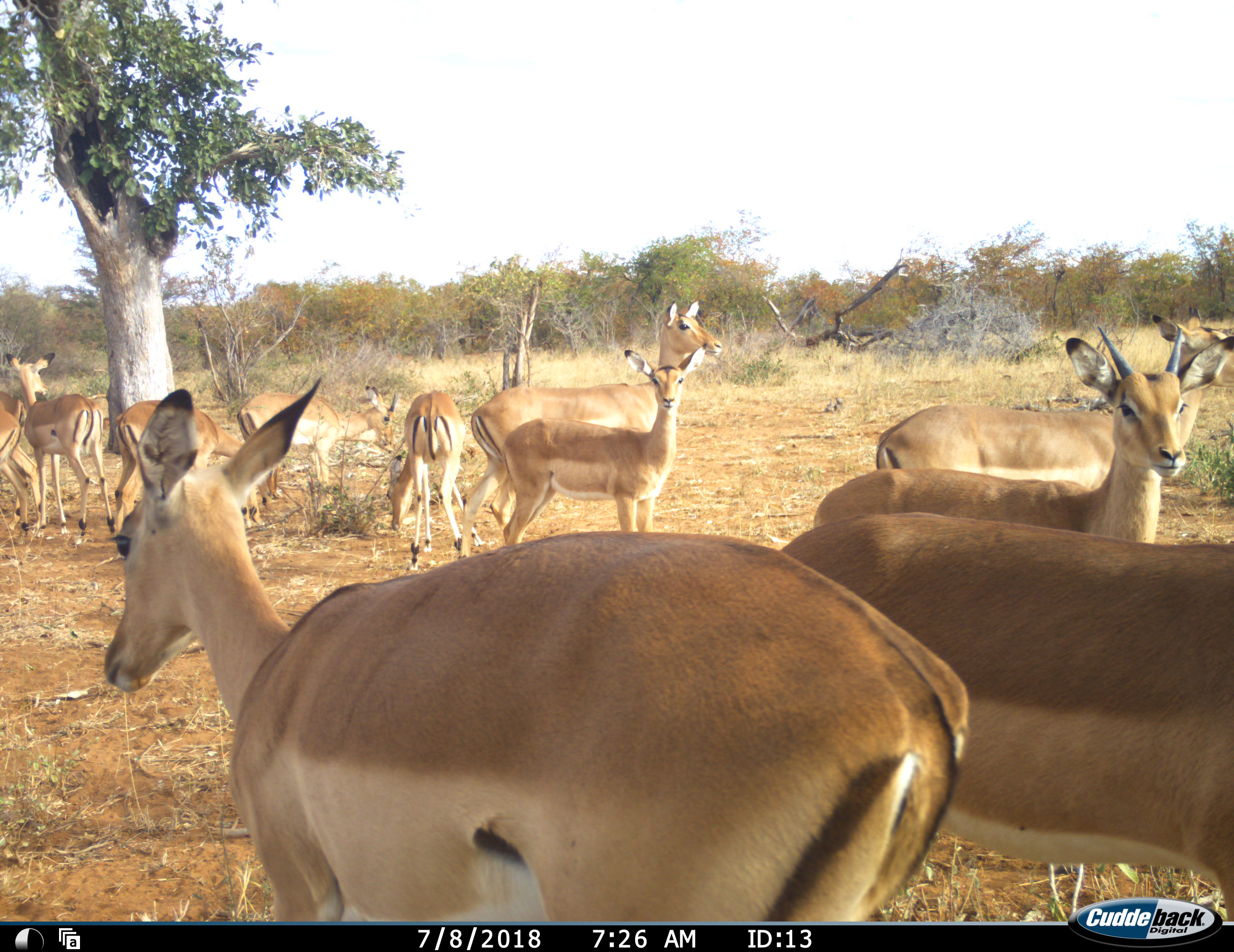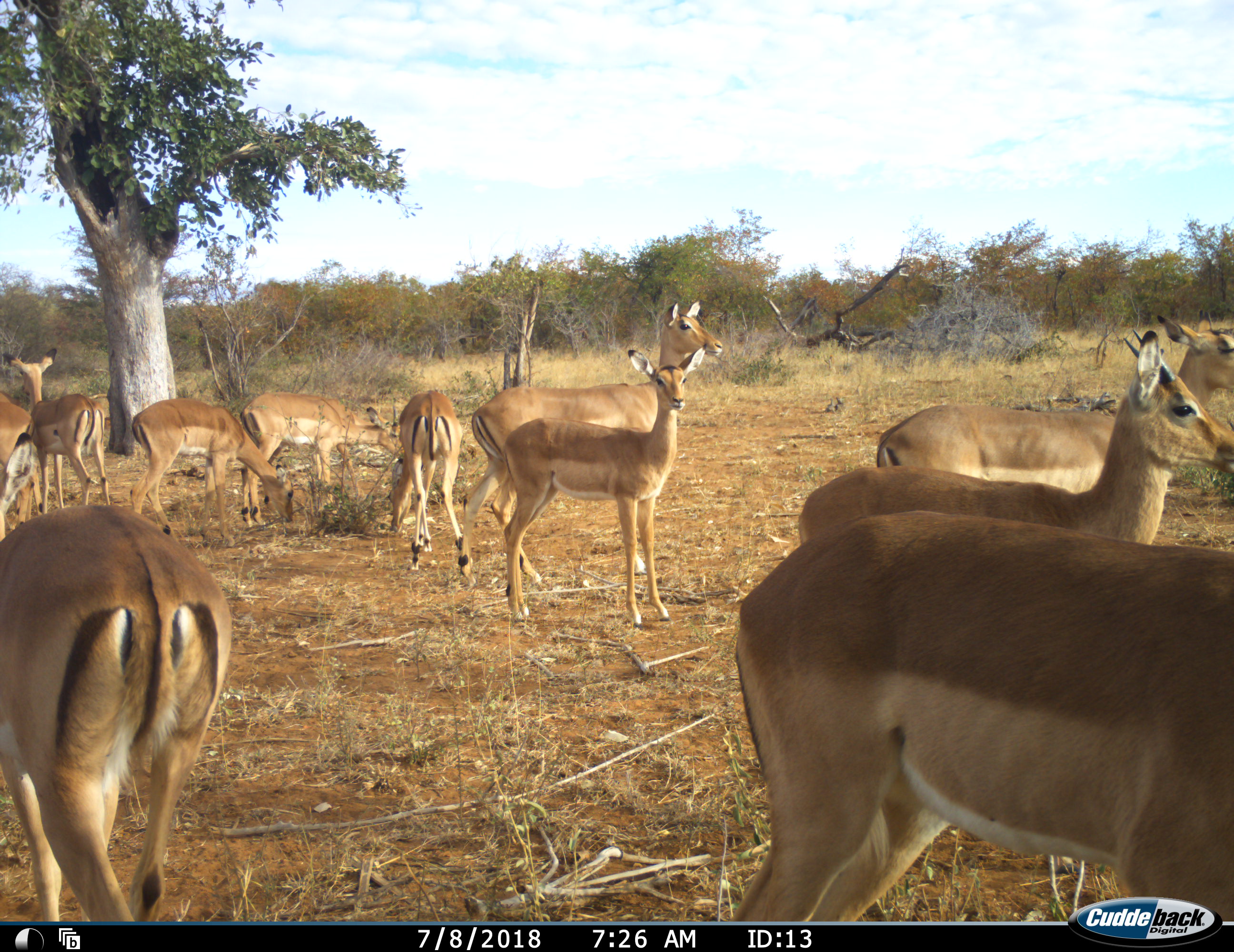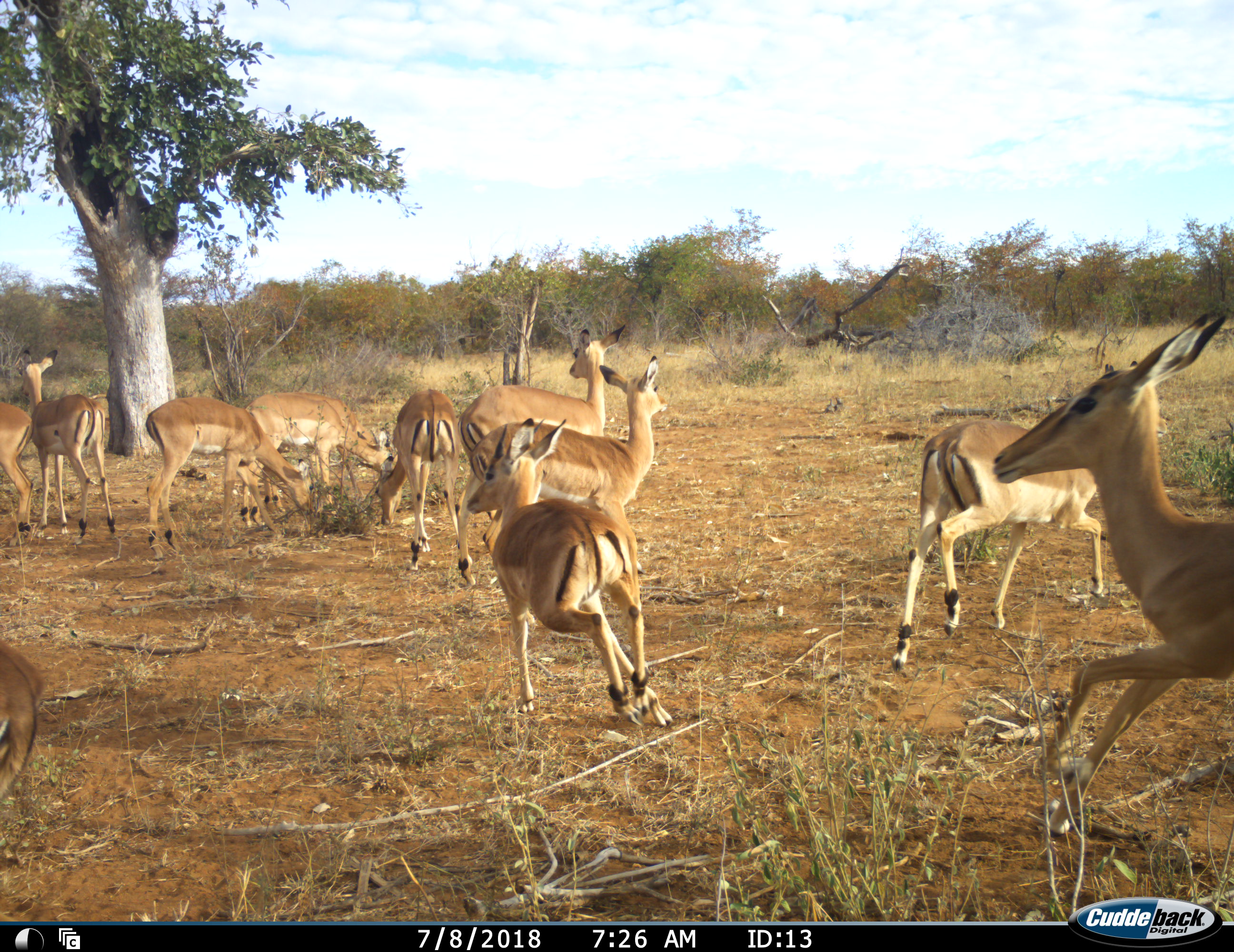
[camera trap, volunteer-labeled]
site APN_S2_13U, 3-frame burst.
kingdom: Animalia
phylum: Chordata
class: Mammalia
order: Artiodactyla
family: Bovidae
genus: Aepyceros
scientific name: Aepyceros melampus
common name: impala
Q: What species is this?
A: Impala (Aepyceros melampus).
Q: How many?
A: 11-50.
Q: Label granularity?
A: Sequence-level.